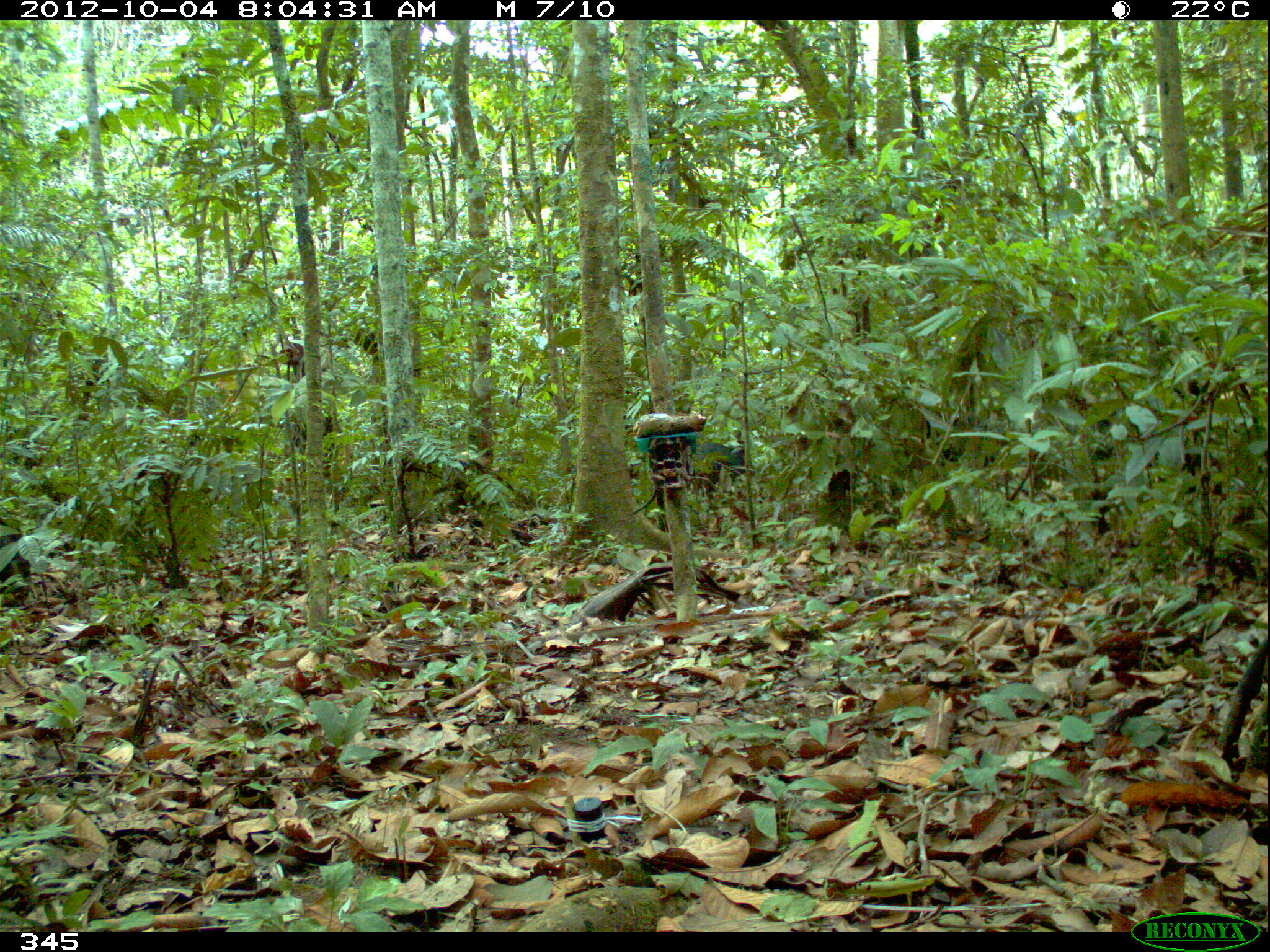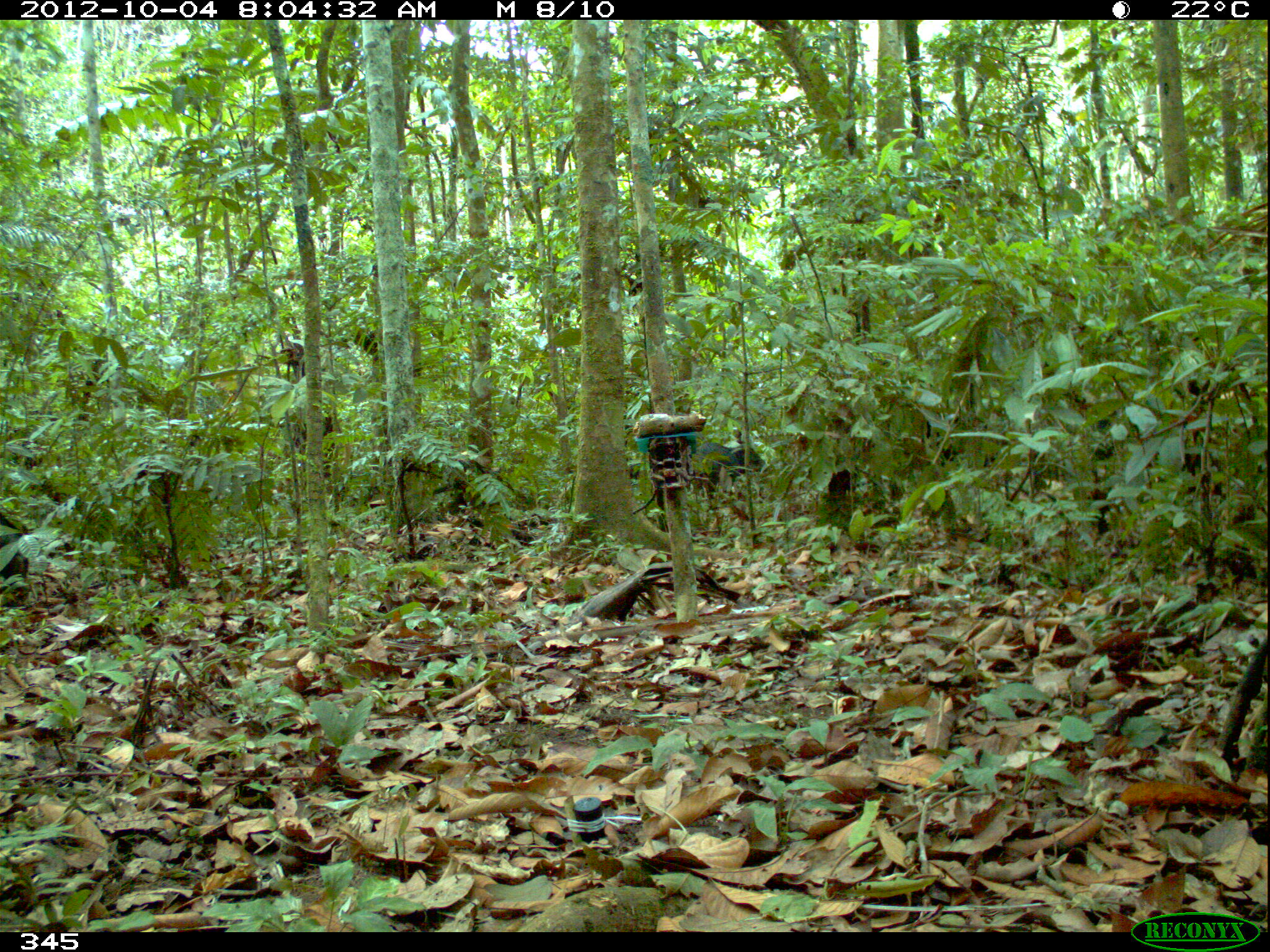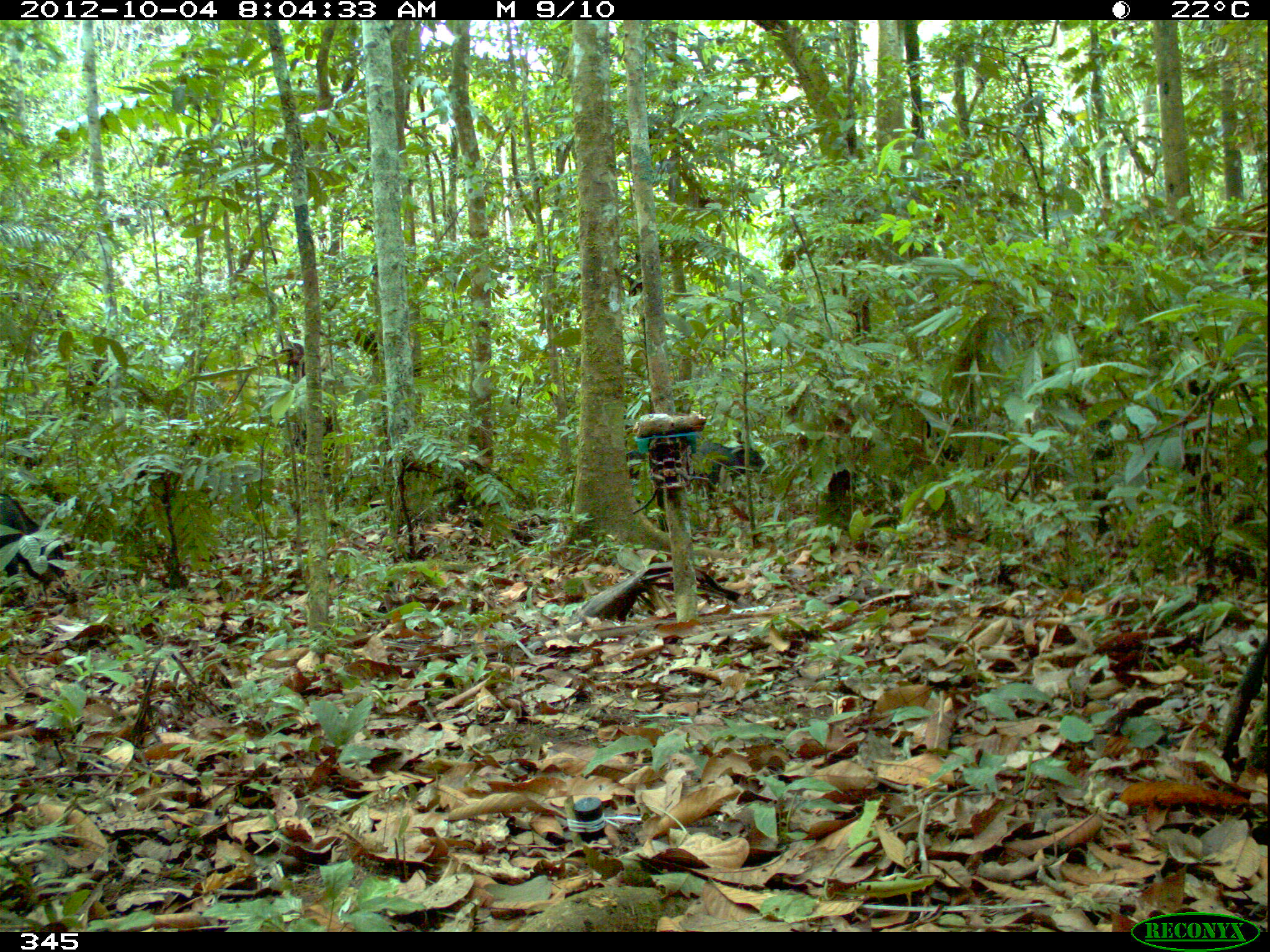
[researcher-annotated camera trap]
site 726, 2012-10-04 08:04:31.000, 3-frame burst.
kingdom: Animalia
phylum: Chordata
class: Mammalia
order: Artiodactyla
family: Tayassuidae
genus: Tayassu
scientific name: Tayassu pecari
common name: white-lipped peccary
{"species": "Tayassu pecari (white-lipped peccary)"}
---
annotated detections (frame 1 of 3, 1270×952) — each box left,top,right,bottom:
tayassu pecari: 690,442,757,508